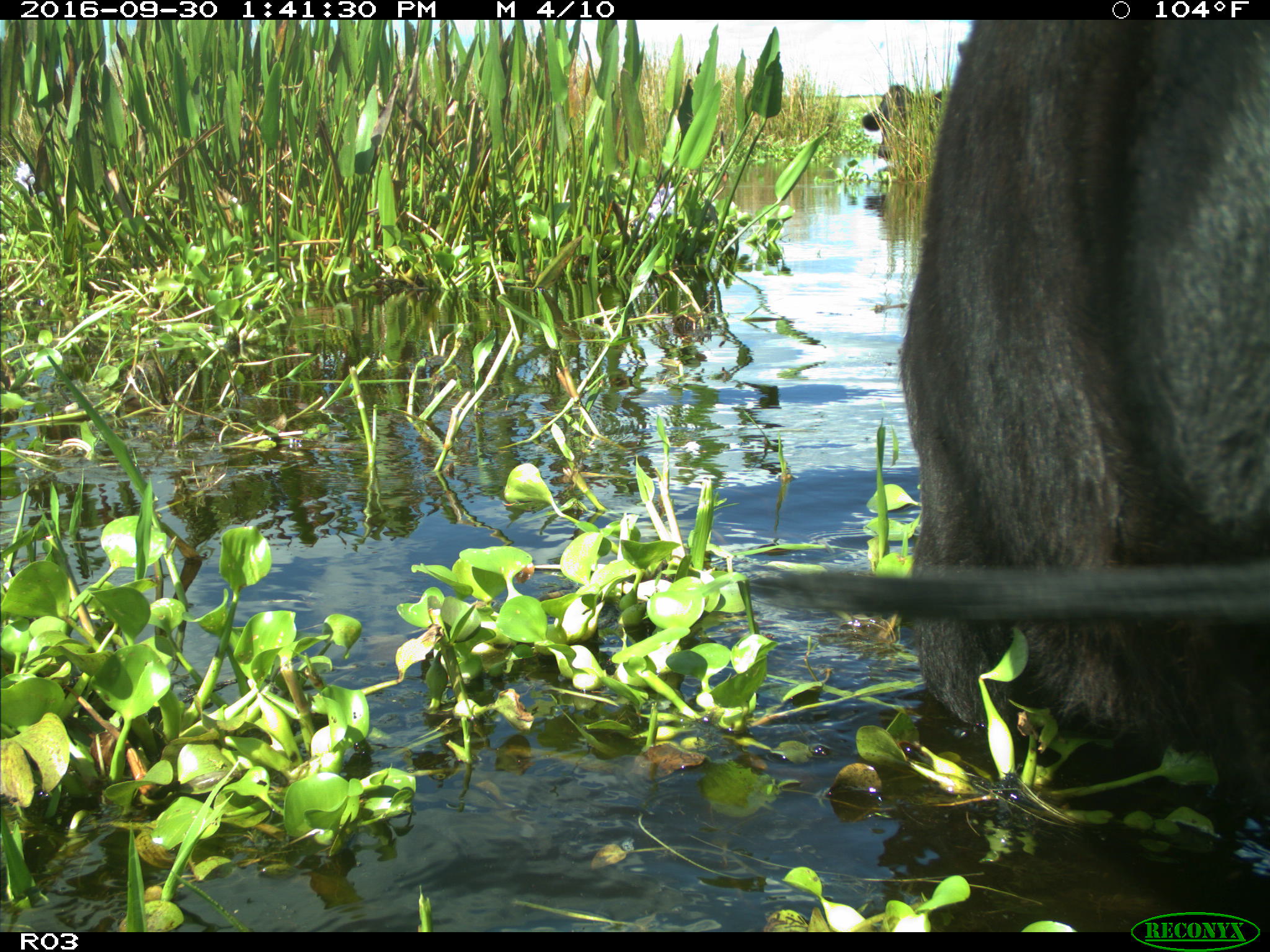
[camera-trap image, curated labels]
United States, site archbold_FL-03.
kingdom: Animalia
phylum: Chordata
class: Mammalia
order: Artiodactyla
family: Bovidae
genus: Bos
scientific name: Bos taurus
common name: domestic cow